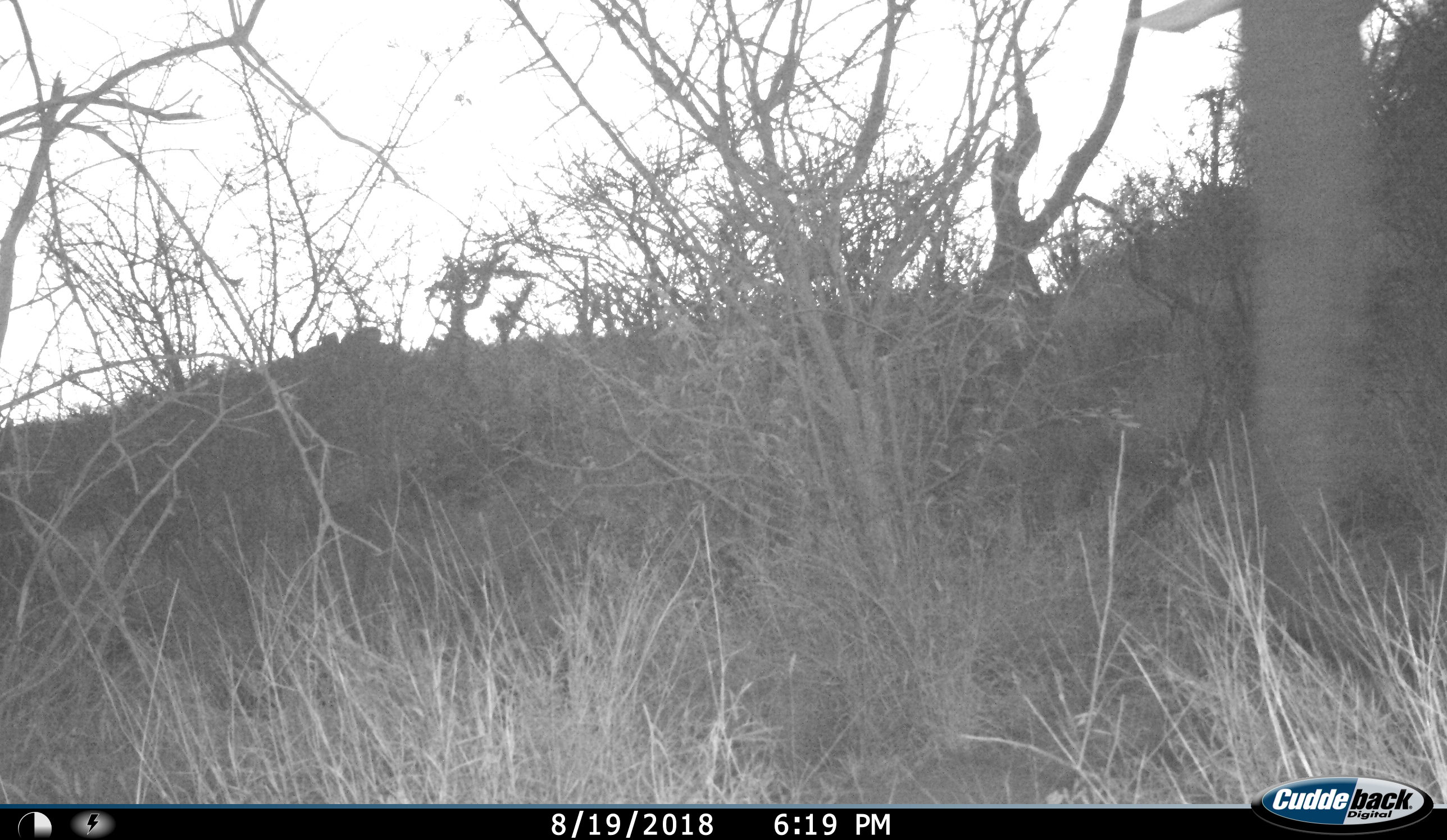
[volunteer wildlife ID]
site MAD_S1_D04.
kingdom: Animalia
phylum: Chordata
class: Mammalia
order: Proboscidea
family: Elephantidae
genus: Loxodonta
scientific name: Loxodonta africana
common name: african bush elephant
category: elephant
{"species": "elephant (african bush elephant) (Loxodonta africana)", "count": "1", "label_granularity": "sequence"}